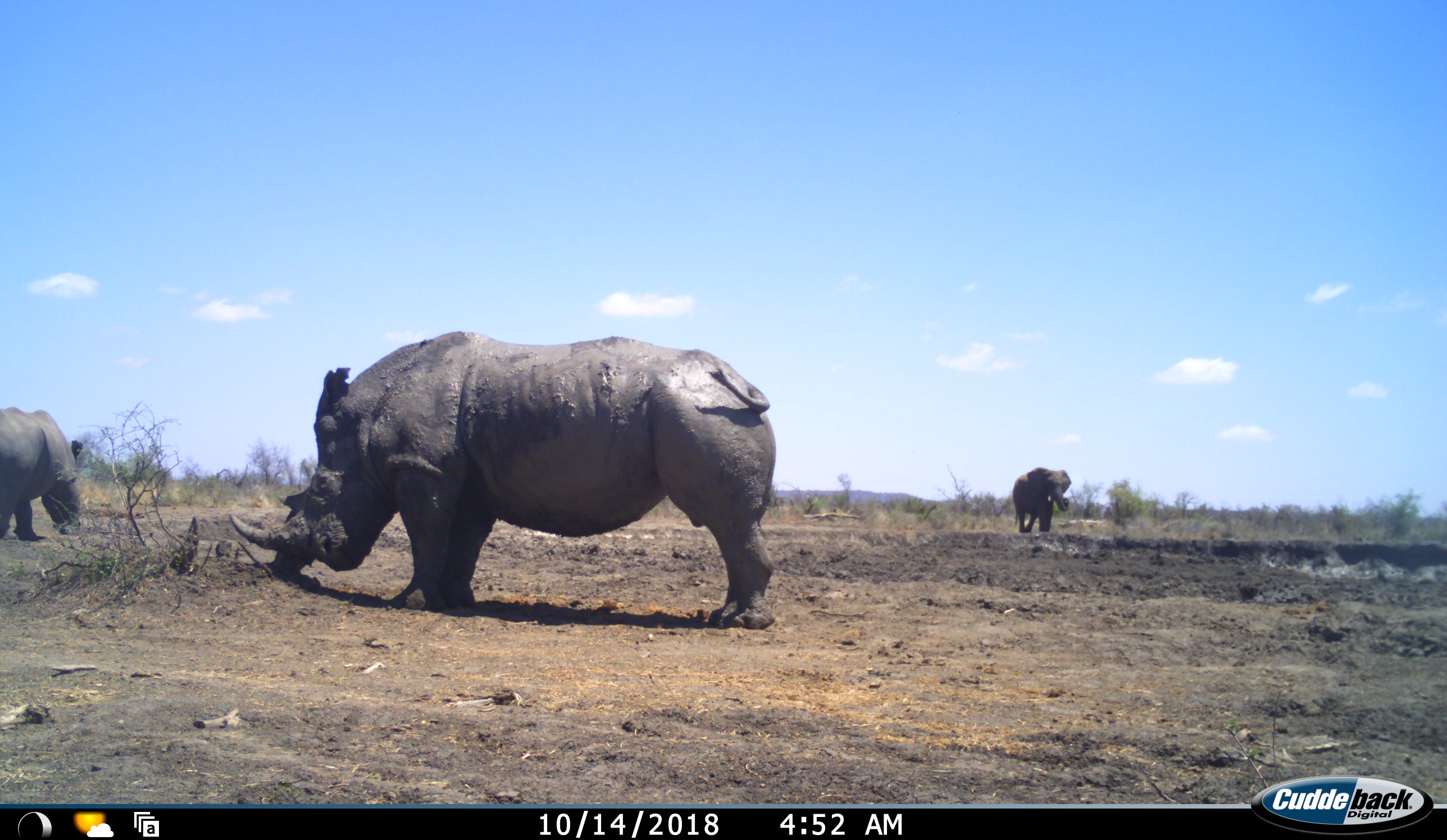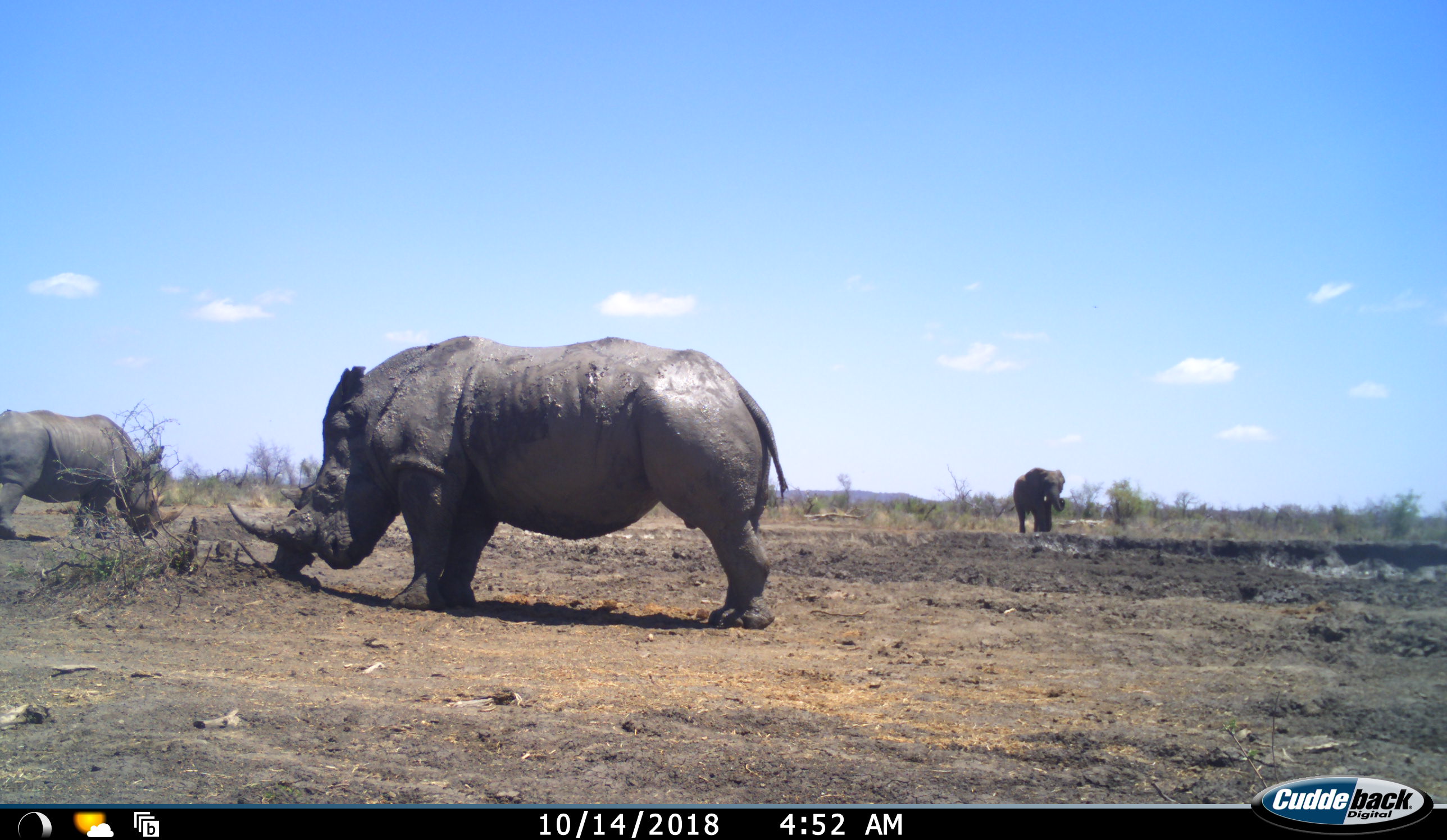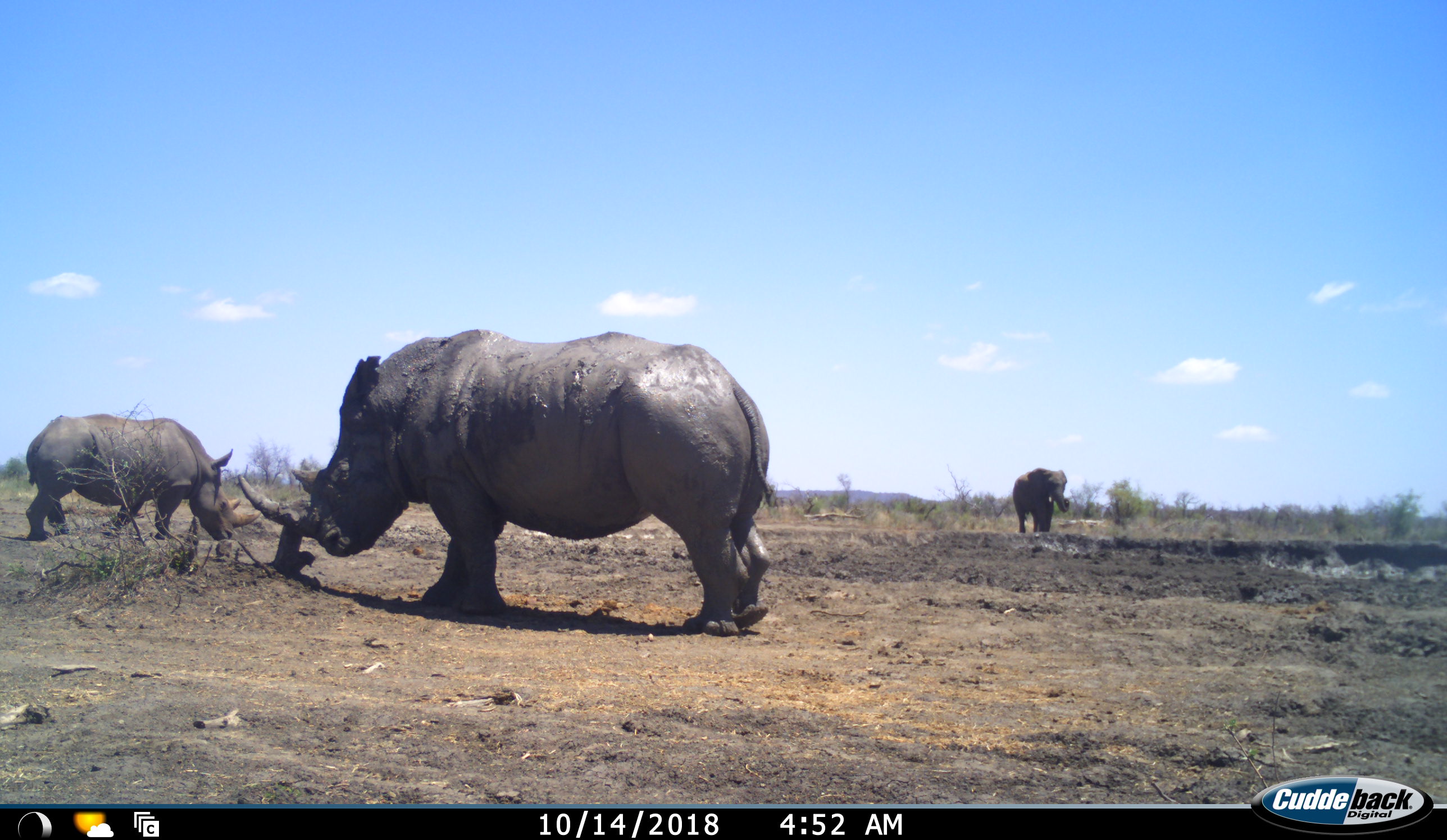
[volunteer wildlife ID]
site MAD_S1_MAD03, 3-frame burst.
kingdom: Animalia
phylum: Chordata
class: Mammalia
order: Proboscidea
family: Elephantidae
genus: Loxodonta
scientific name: Loxodonta africana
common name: african bush elephant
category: elephant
Elephant (african bush elephant) (Loxodonta africana), count 1. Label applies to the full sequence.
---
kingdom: Animalia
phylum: Chordata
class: Mammalia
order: Perissodactyla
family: Rhinocerotidae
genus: Ceratotherium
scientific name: Ceratotherium simum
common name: white rhinoceros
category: rhinoceroswhite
Rhinoceroswhite (white rhinoceros) (Ceratotherium simum), count 2. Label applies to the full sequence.